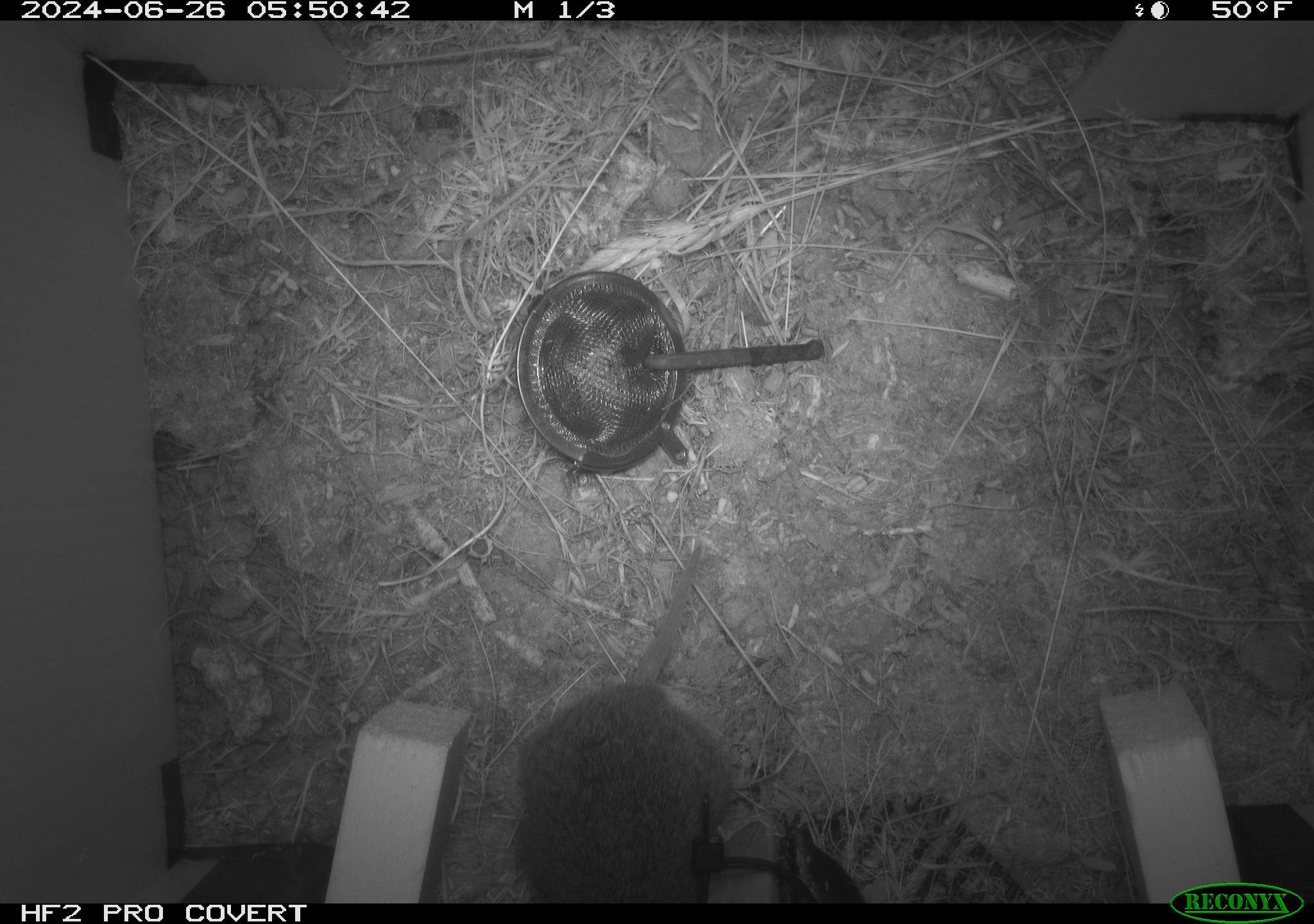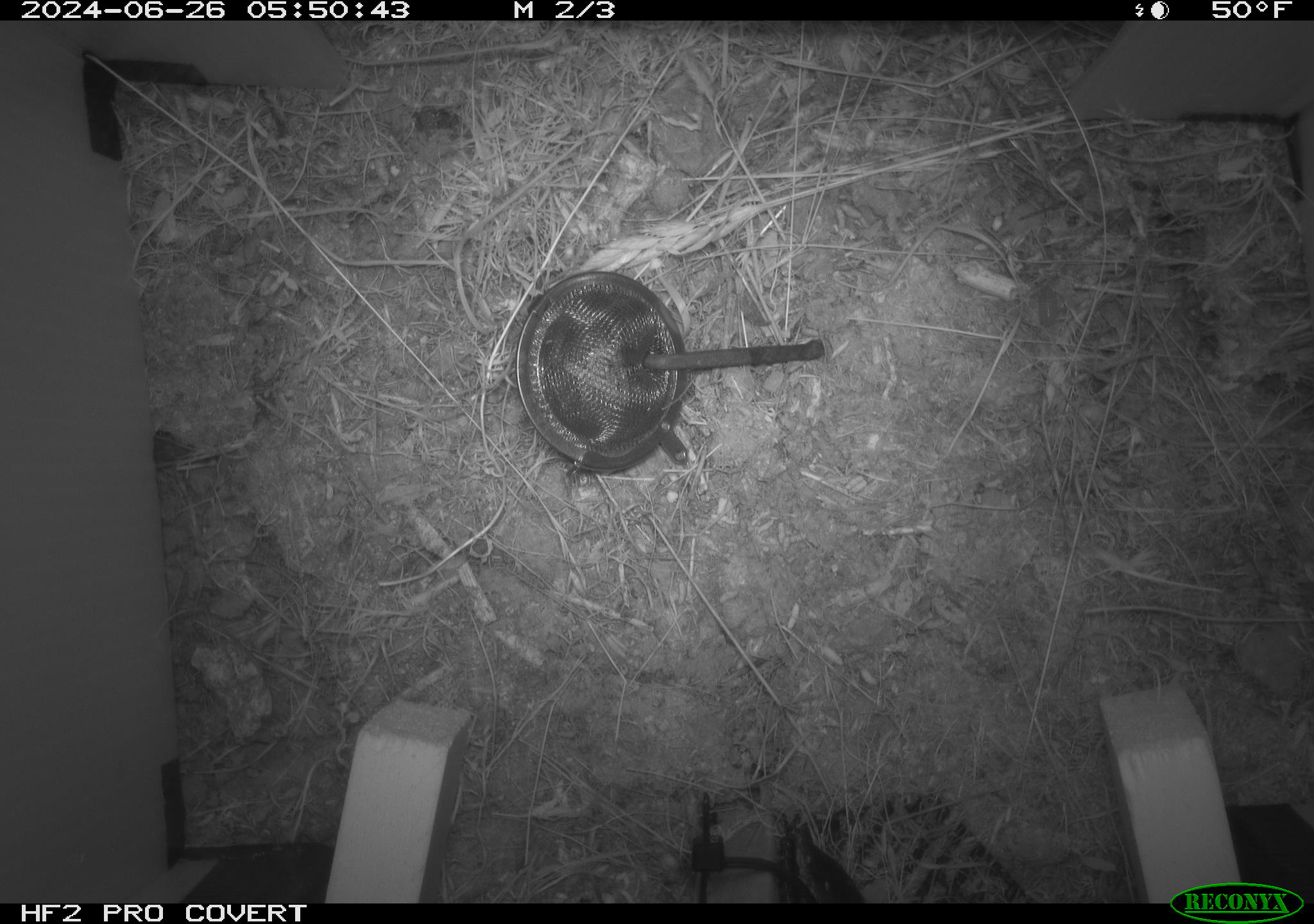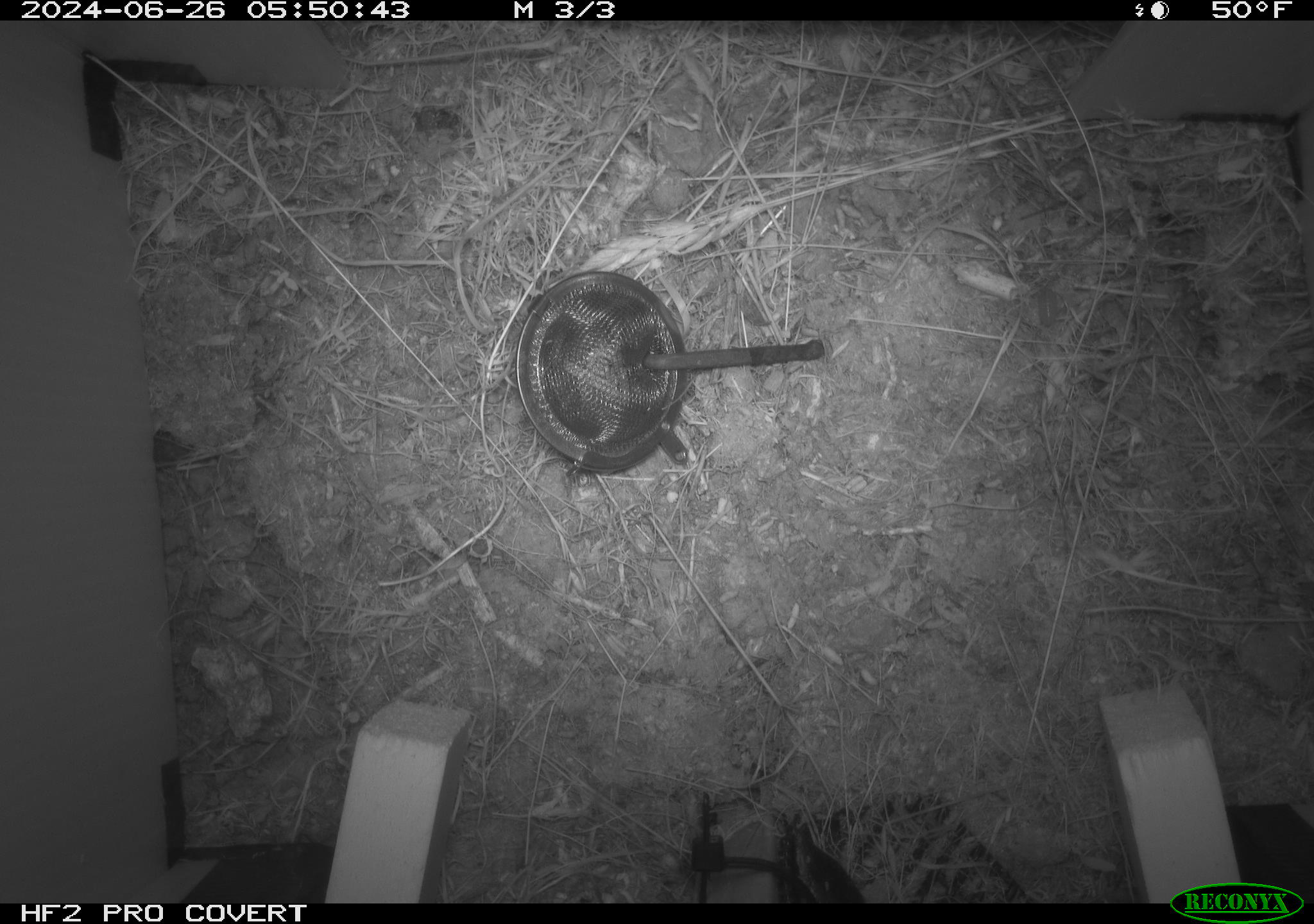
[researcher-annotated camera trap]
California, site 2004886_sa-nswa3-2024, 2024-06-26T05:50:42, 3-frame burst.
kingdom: Animalia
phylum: Chordata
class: Mammalia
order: Rodentia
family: Cricetidae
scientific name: Arvicolinae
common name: voles, lemmings, and muskrats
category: arvicolinae subfamily